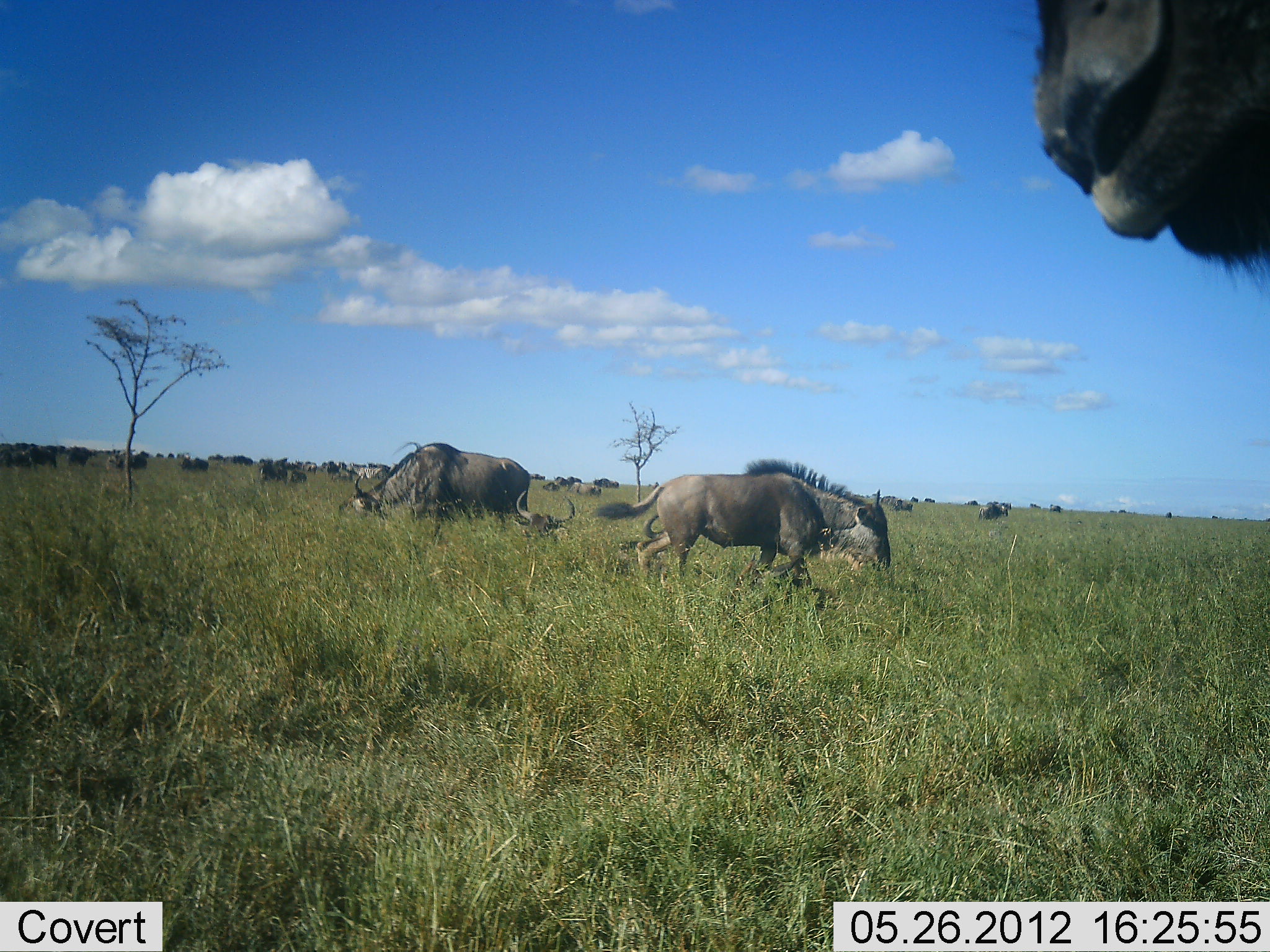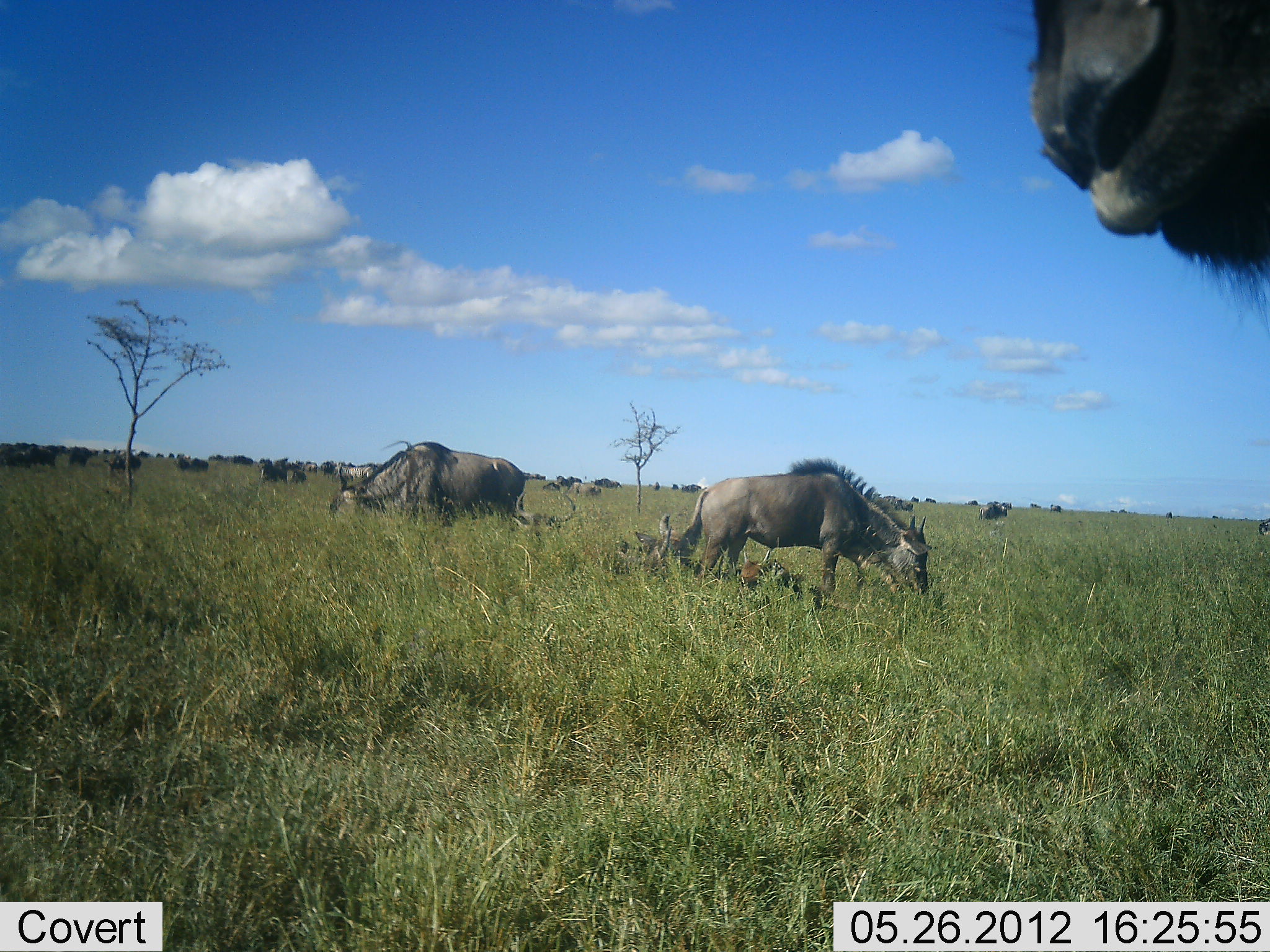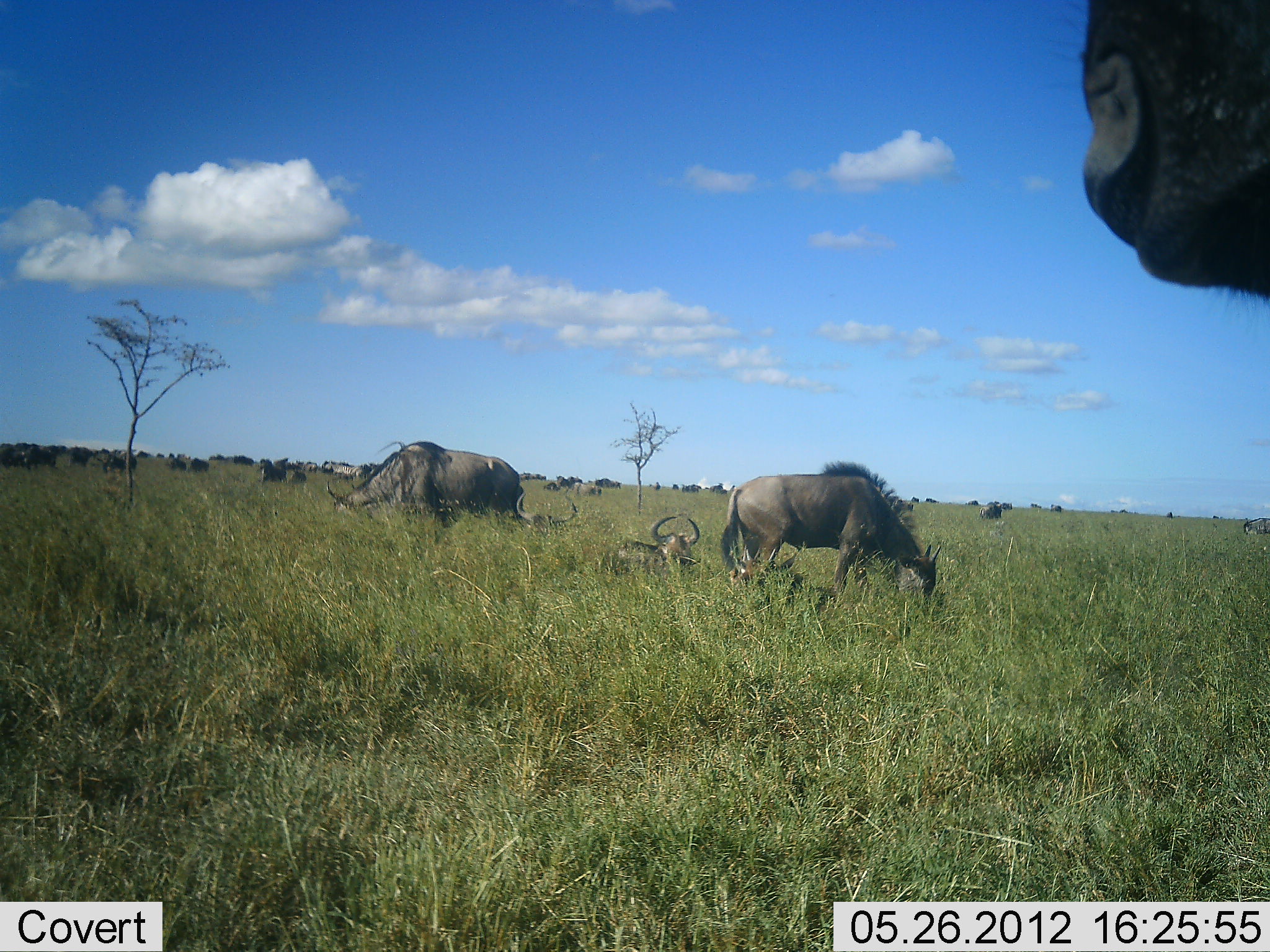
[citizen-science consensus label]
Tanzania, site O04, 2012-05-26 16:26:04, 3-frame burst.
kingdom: Animalia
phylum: Chordata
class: Mammalia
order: Artiodactyla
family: Bovidae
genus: Connochaetes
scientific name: Connochaetes taurinus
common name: blue wildebeest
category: wildebeest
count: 11-50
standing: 45%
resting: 36%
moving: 27%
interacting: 0%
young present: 9%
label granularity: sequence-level